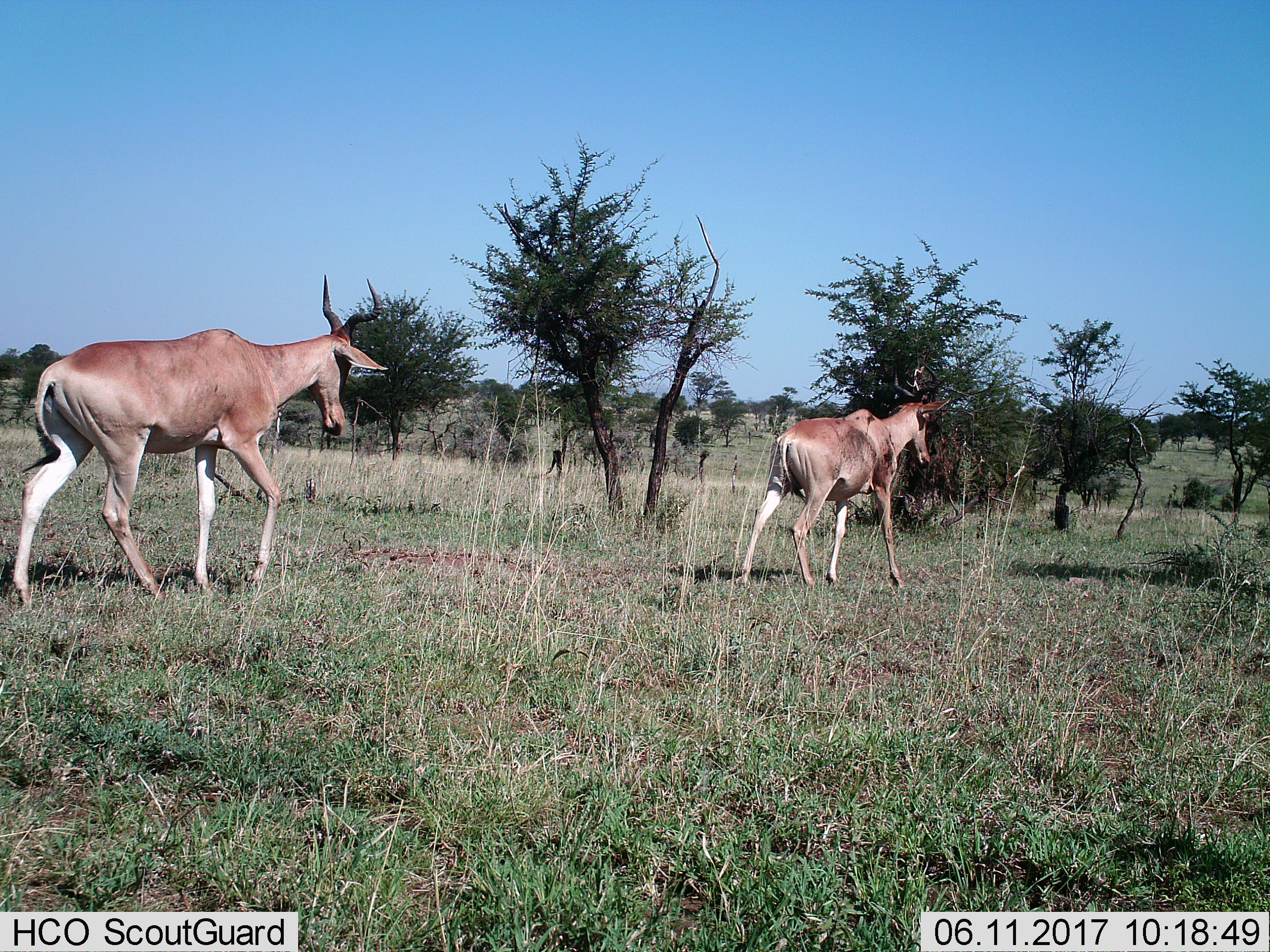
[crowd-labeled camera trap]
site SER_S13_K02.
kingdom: Animalia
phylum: Chordata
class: Mammalia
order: Artiodactyla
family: Bovidae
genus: Alcelaphus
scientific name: Alcelaphus buselaphus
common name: hartebeest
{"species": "hartebeest (Alcelaphus buselaphus)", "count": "2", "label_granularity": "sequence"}